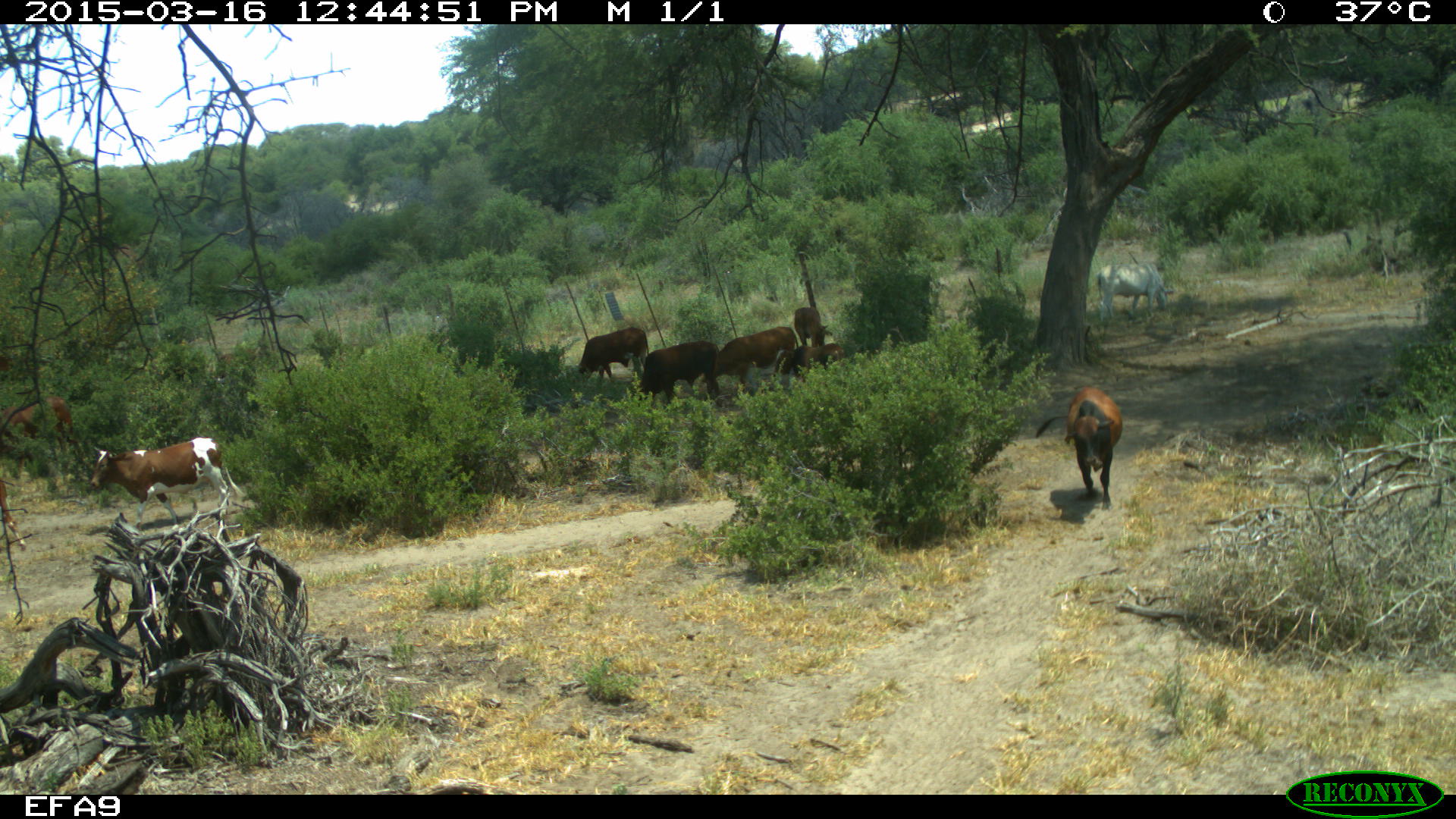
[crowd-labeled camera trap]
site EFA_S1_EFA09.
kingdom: Animalia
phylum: Chordata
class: Mammalia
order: Artiodactyla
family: Bovidae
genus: Bos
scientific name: Bos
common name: cattle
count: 8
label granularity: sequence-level